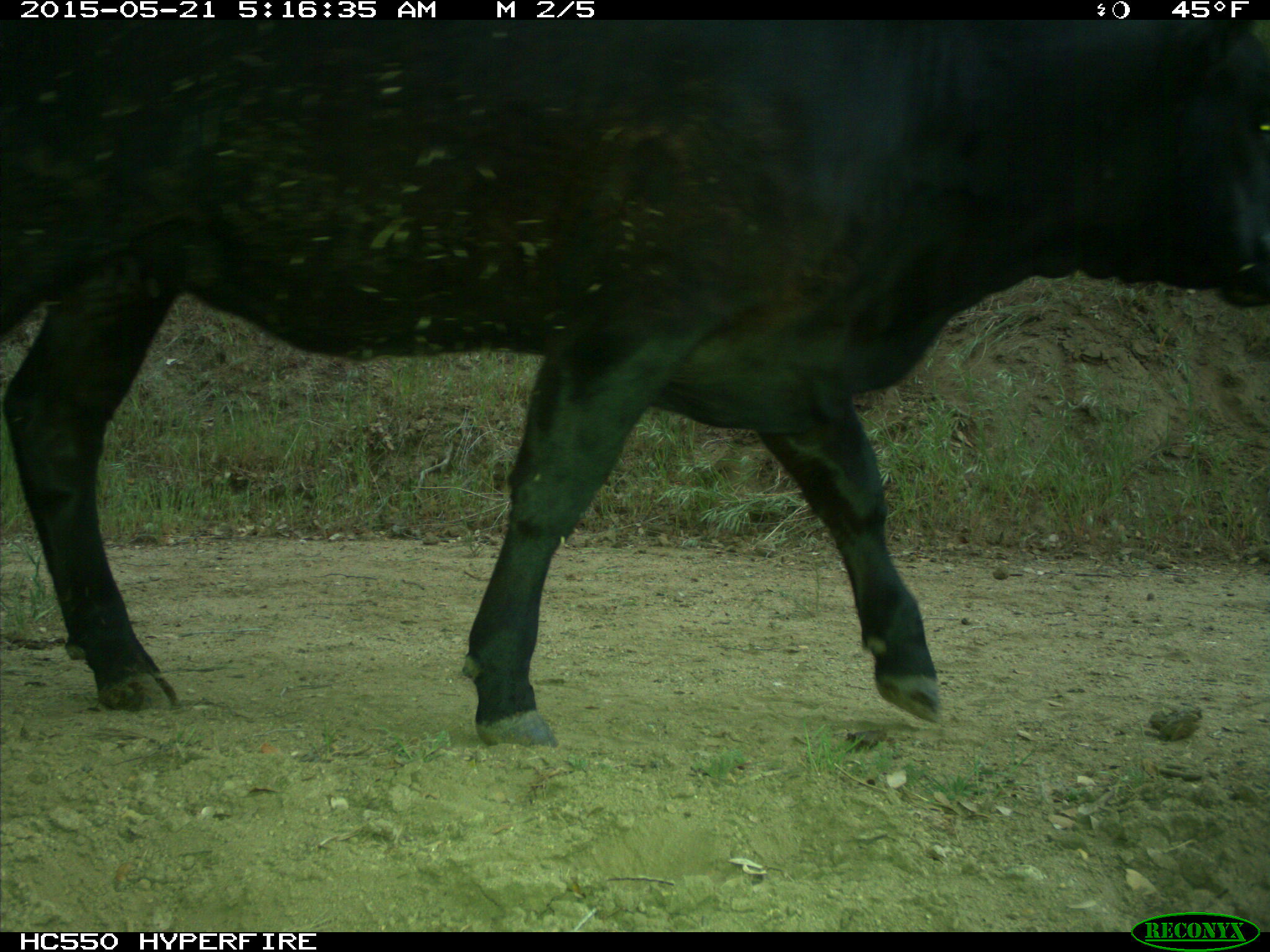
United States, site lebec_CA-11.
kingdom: Animalia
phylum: Chordata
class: Mammalia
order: Artiodactyla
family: Bovidae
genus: Bos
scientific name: Bos taurus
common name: domestic cow